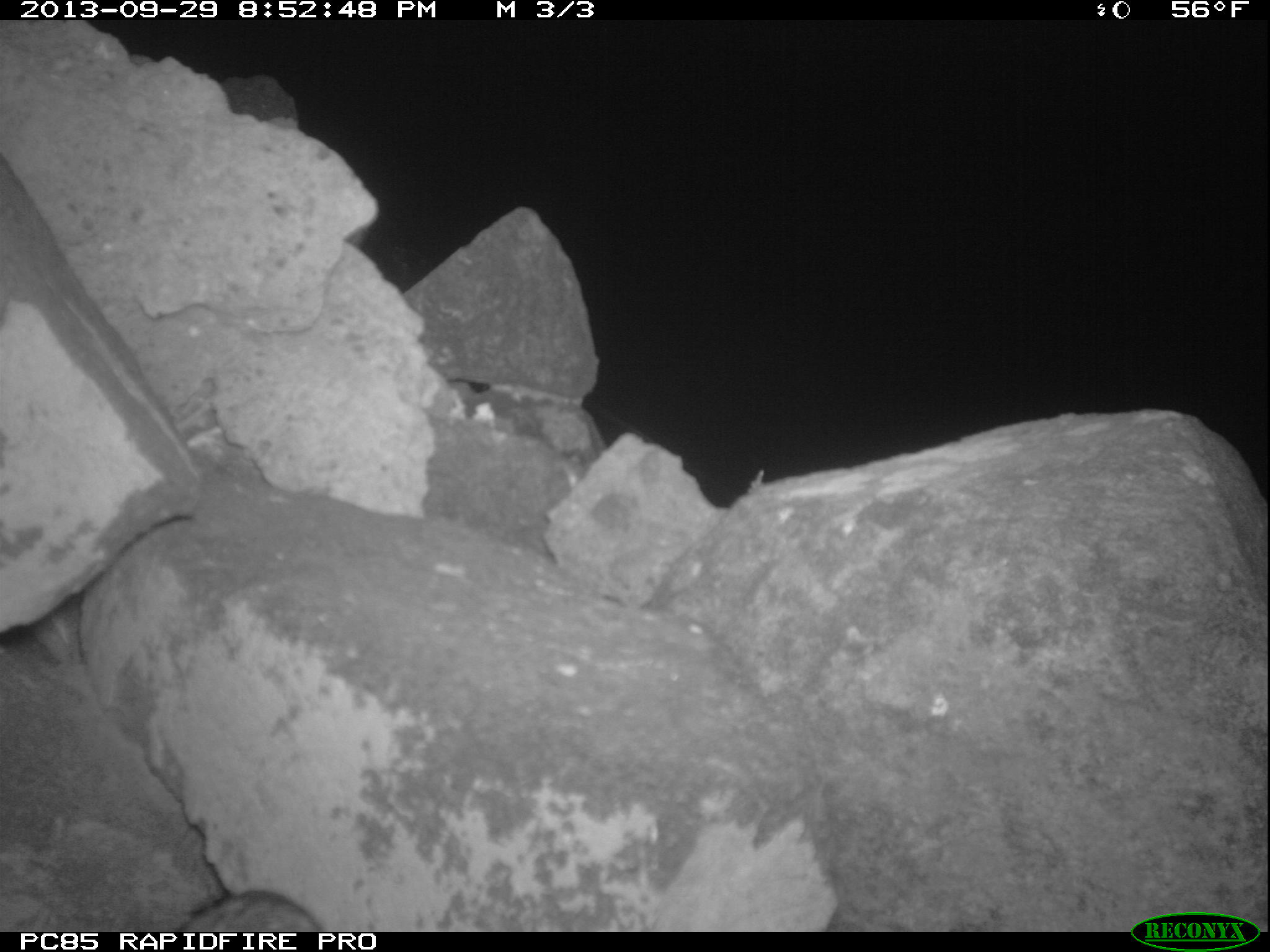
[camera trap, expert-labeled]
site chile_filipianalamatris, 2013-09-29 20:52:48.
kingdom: Animalia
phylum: Chordata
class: Aves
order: Procellariiformes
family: Procellariidae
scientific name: Procellariidae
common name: petrel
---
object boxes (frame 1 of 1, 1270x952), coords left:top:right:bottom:
petrel: 182:887:328:931